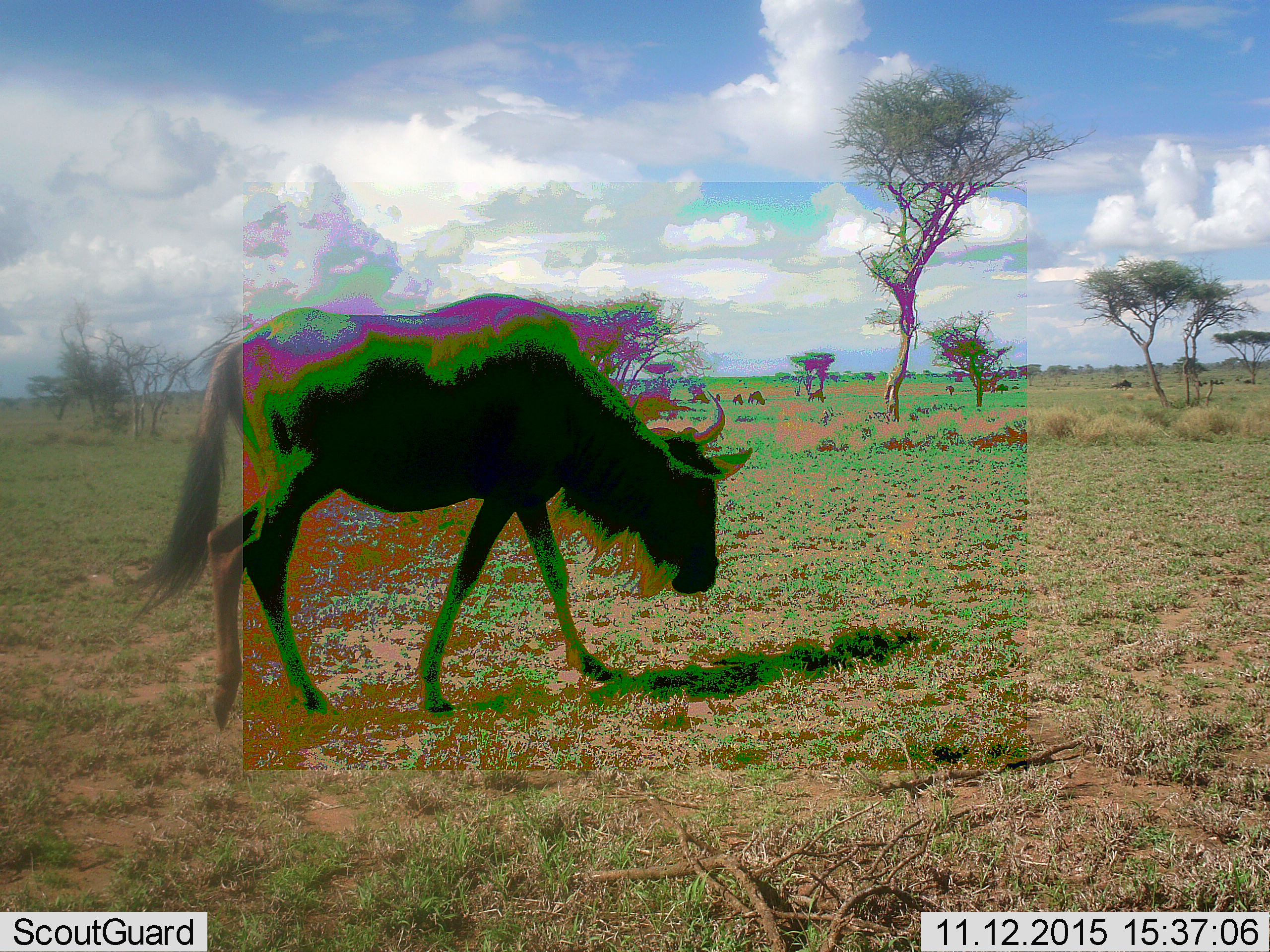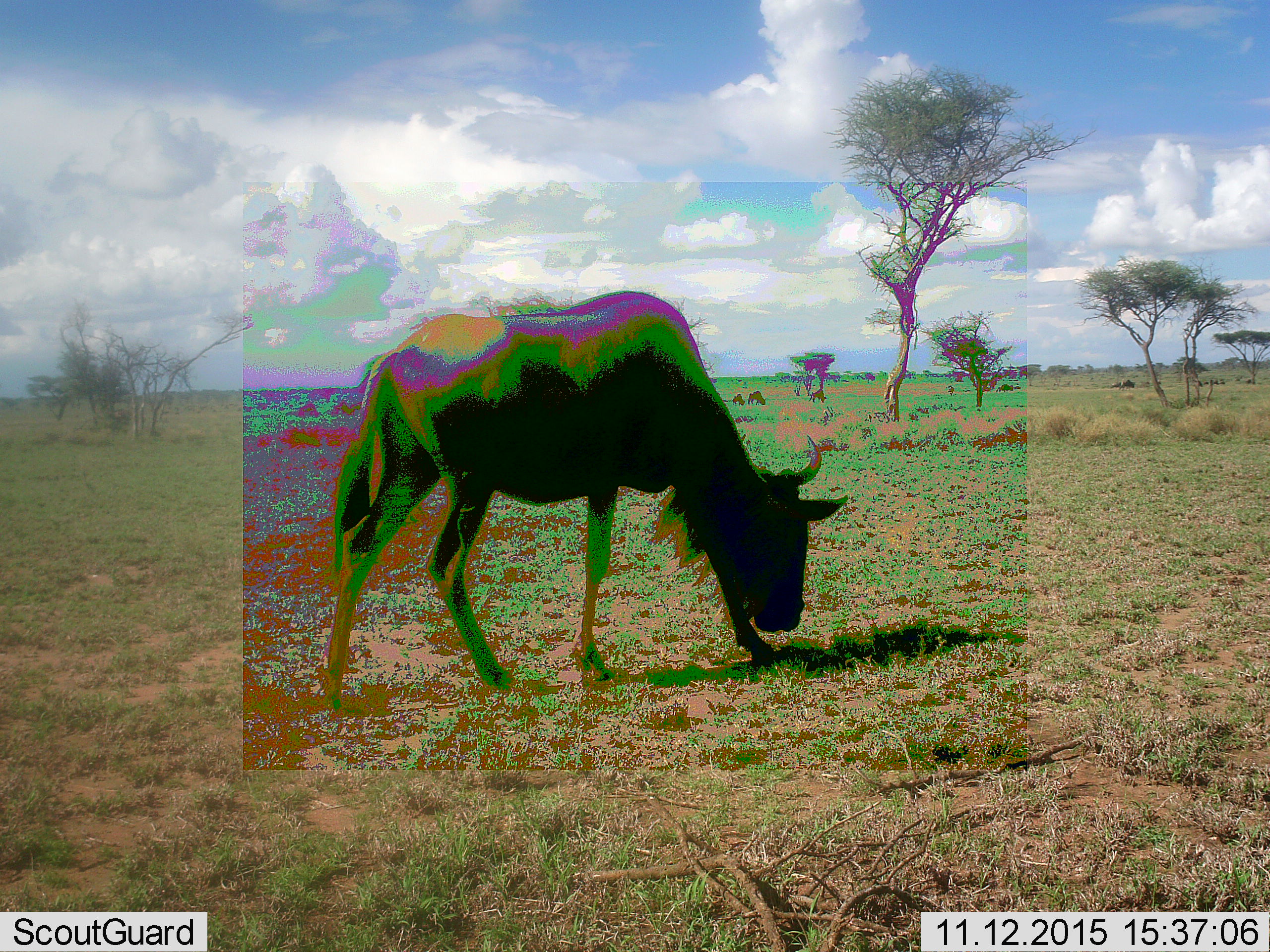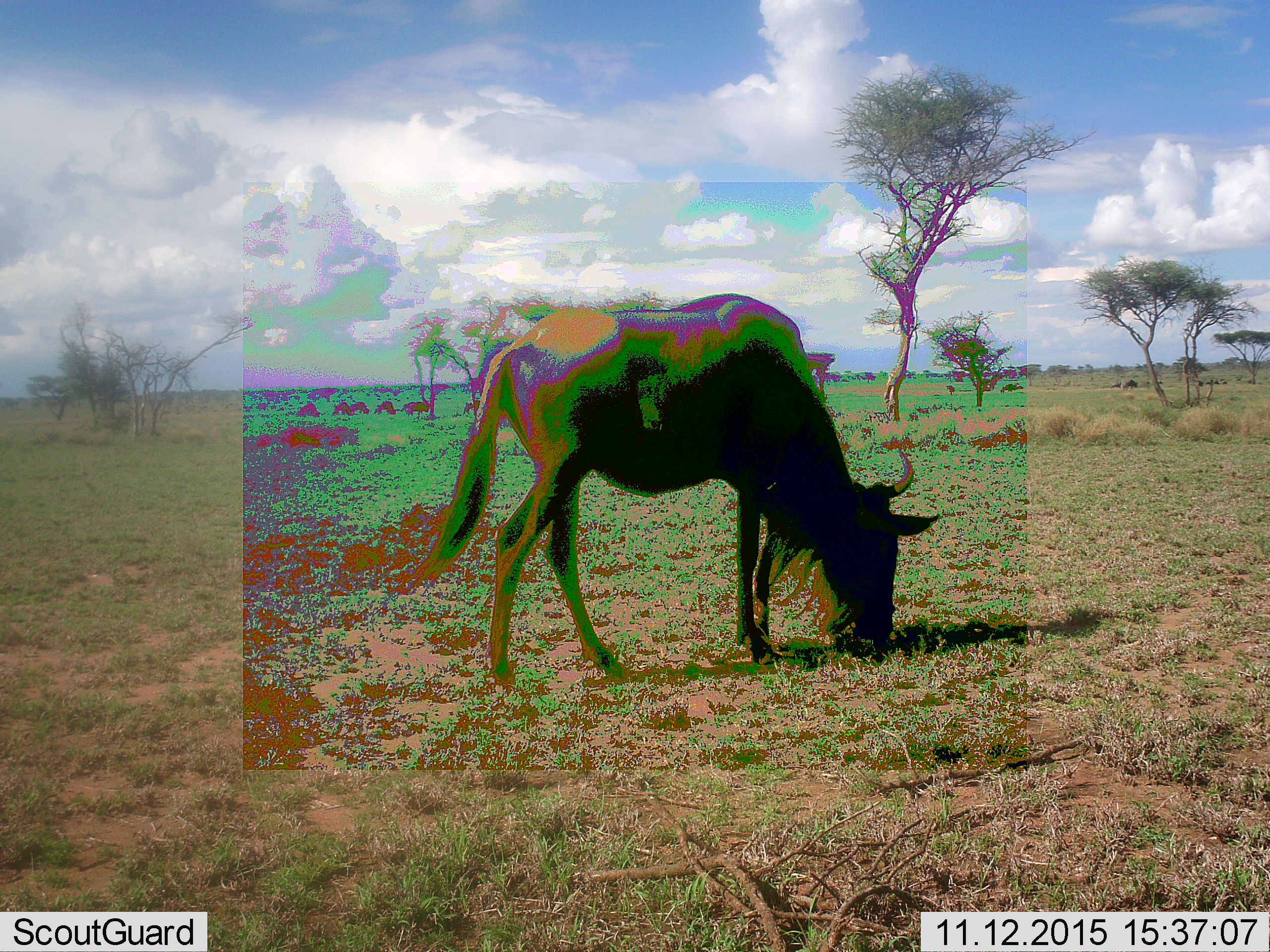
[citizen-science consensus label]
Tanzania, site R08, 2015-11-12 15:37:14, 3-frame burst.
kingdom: Animalia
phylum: Chordata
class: Mammalia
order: Artiodactyla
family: Bovidae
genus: Connochaetes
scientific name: Connochaetes taurinus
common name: blue wildebeest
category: wildebeest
Wildebeest (blue wildebeest) (Connochaetes taurinus), count 1. Behavior (volunteer vote fractions): standing 25%, resting 0%, moving 88%, interacting 0%. Young present (vote fraction): 0%. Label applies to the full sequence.